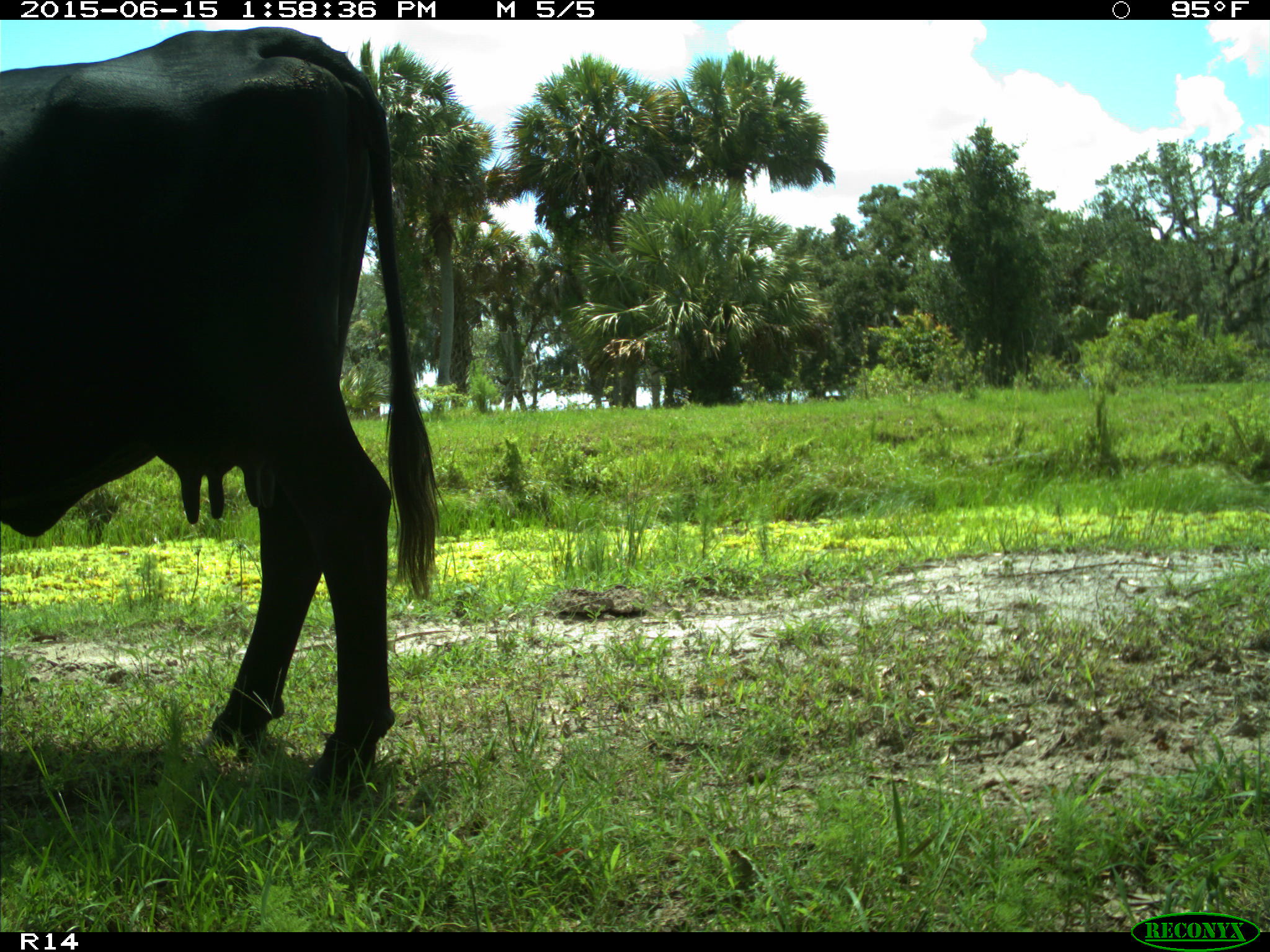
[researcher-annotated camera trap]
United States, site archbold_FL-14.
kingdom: Animalia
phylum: Chordata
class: Mammalia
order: Artiodactyla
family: Bovidae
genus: Bos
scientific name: Bos taurus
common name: domestic cow